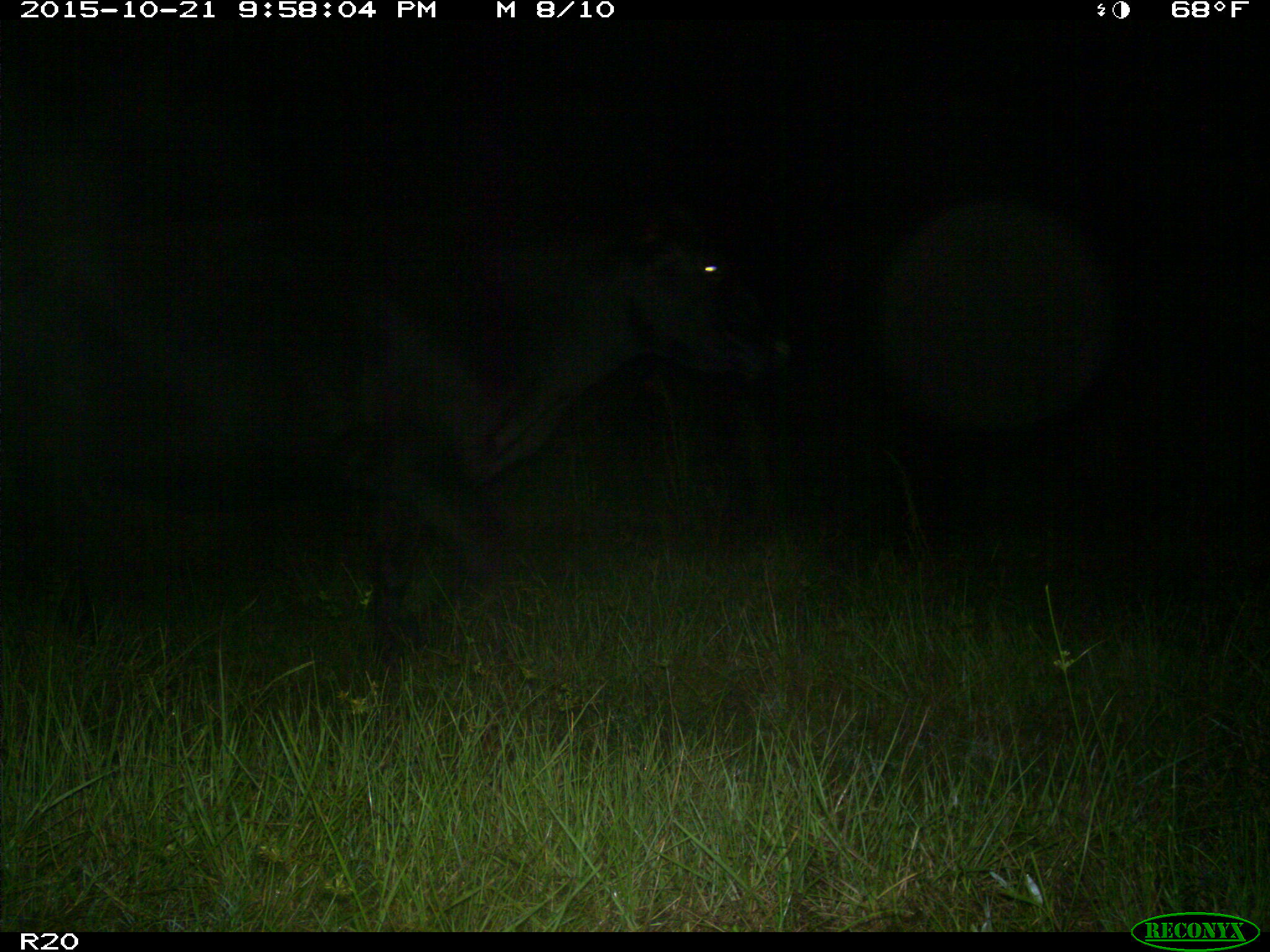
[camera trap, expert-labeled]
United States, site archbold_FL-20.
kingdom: Animalia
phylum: Chordata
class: Mammalia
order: Artiodactyla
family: Bovidae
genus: Bos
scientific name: Bos taurus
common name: domestic cow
Bos taurus (domestic cow).